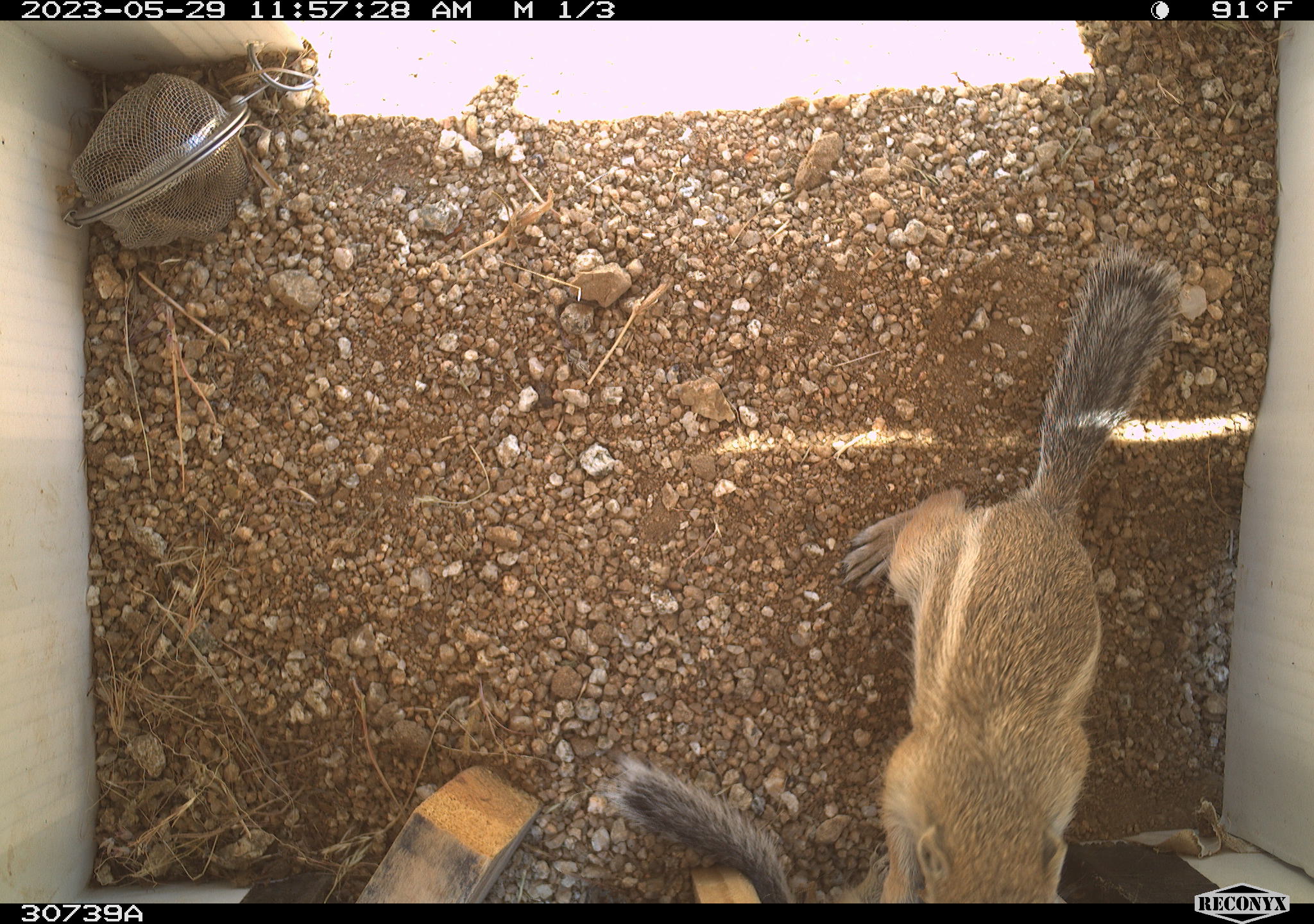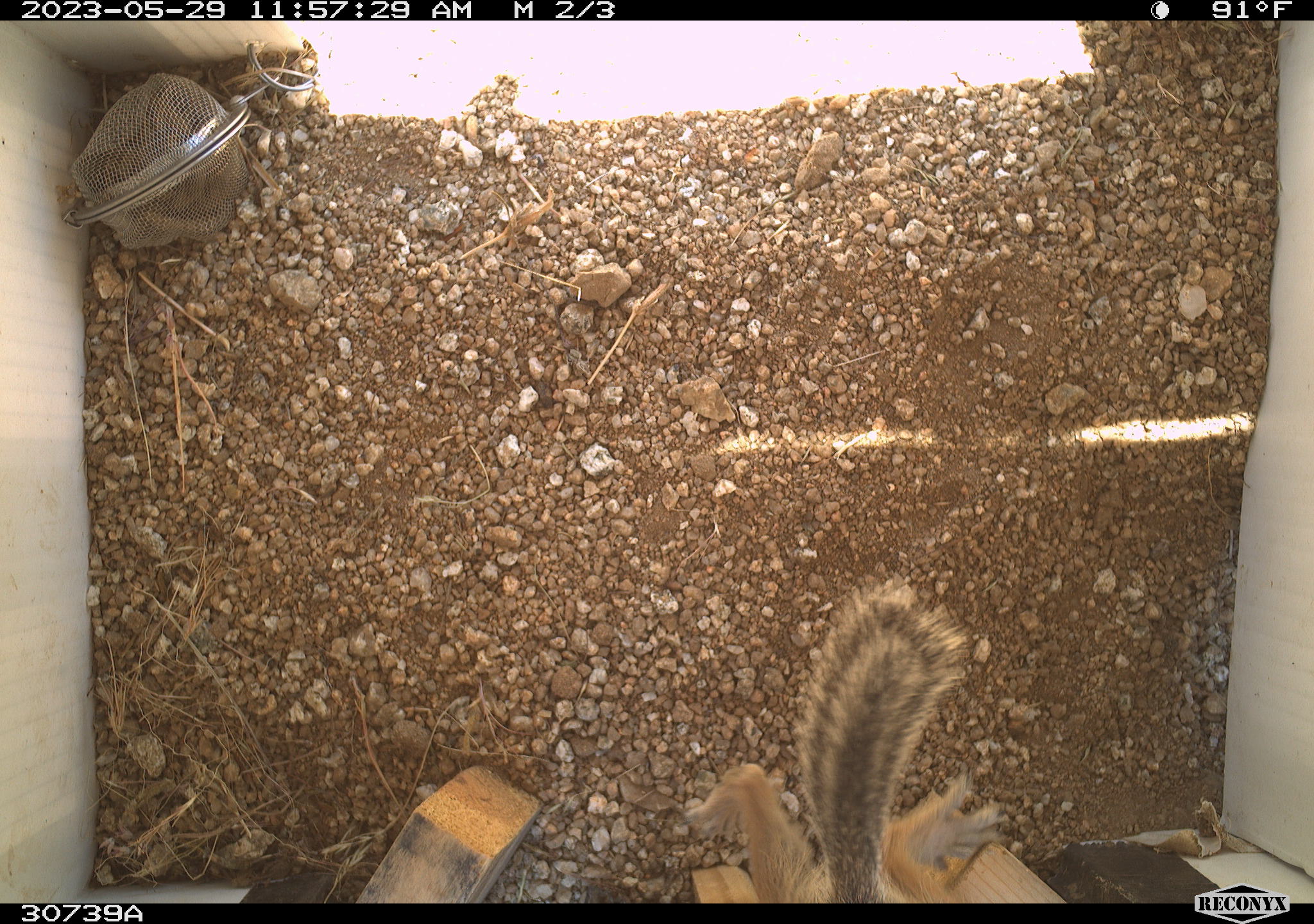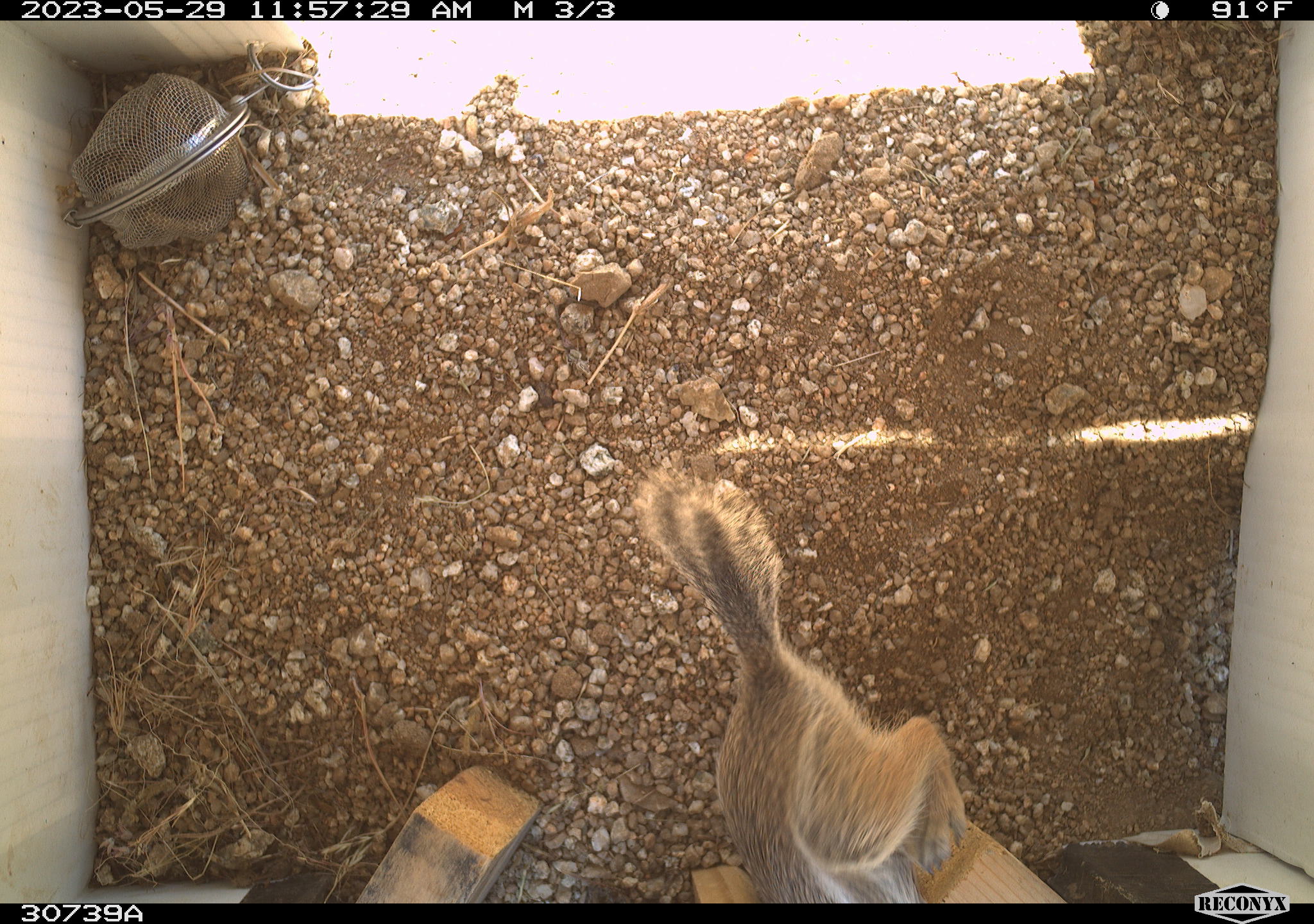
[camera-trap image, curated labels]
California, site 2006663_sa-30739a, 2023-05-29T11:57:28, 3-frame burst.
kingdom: Animalia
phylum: Chordata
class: Mammalia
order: Rodentia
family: Sciuridae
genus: Ammospermophilus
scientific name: Ammospermophilus leucurus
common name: white-tailed antelope squirrel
White-tailed antelope squirrel (Ammospermophilus leucurus).